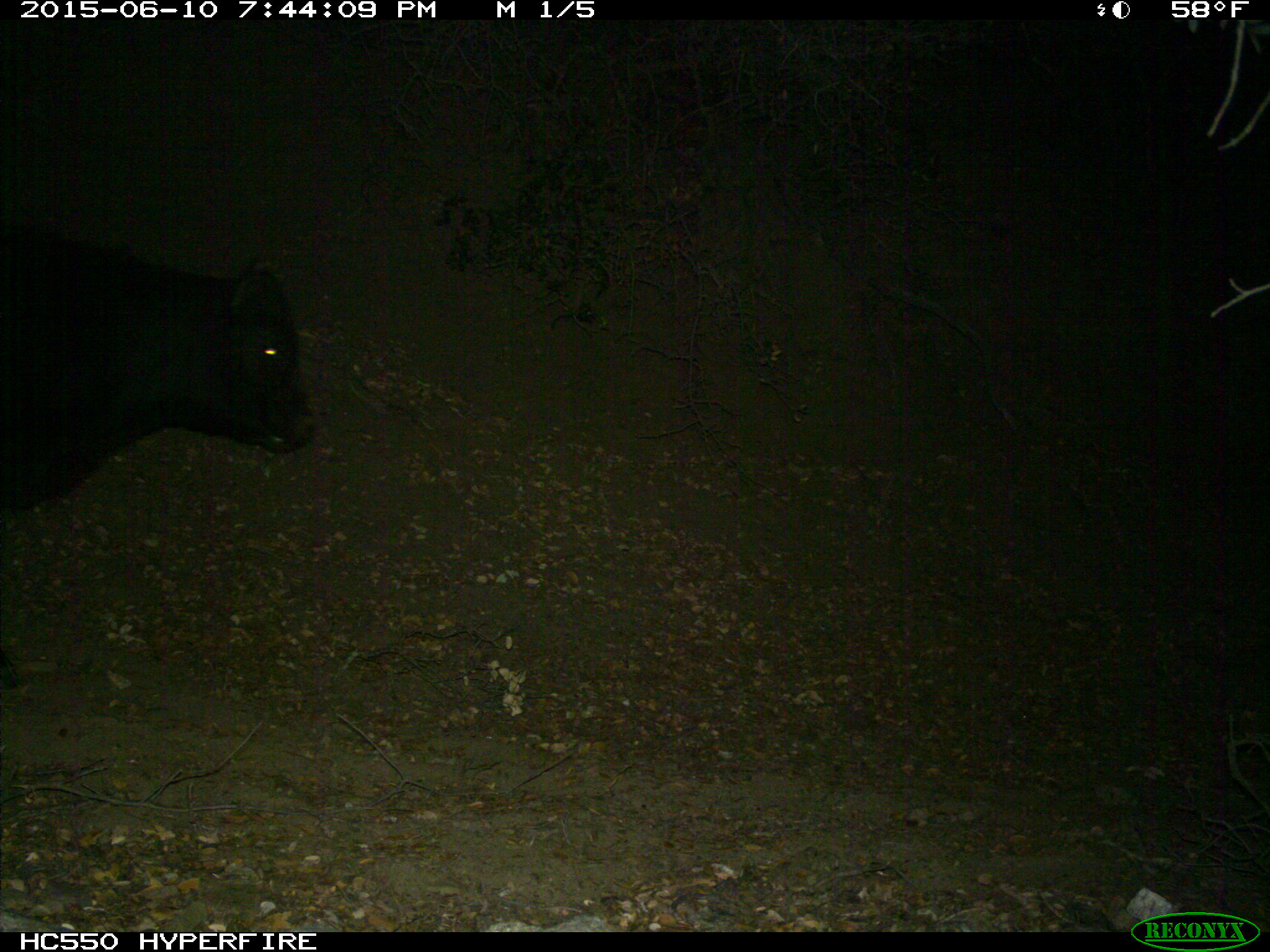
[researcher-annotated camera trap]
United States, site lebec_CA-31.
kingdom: Animalia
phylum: Chordata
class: Mammalia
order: Artiodactyla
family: Bovidae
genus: Bos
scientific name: Bos taurus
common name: domestic cow